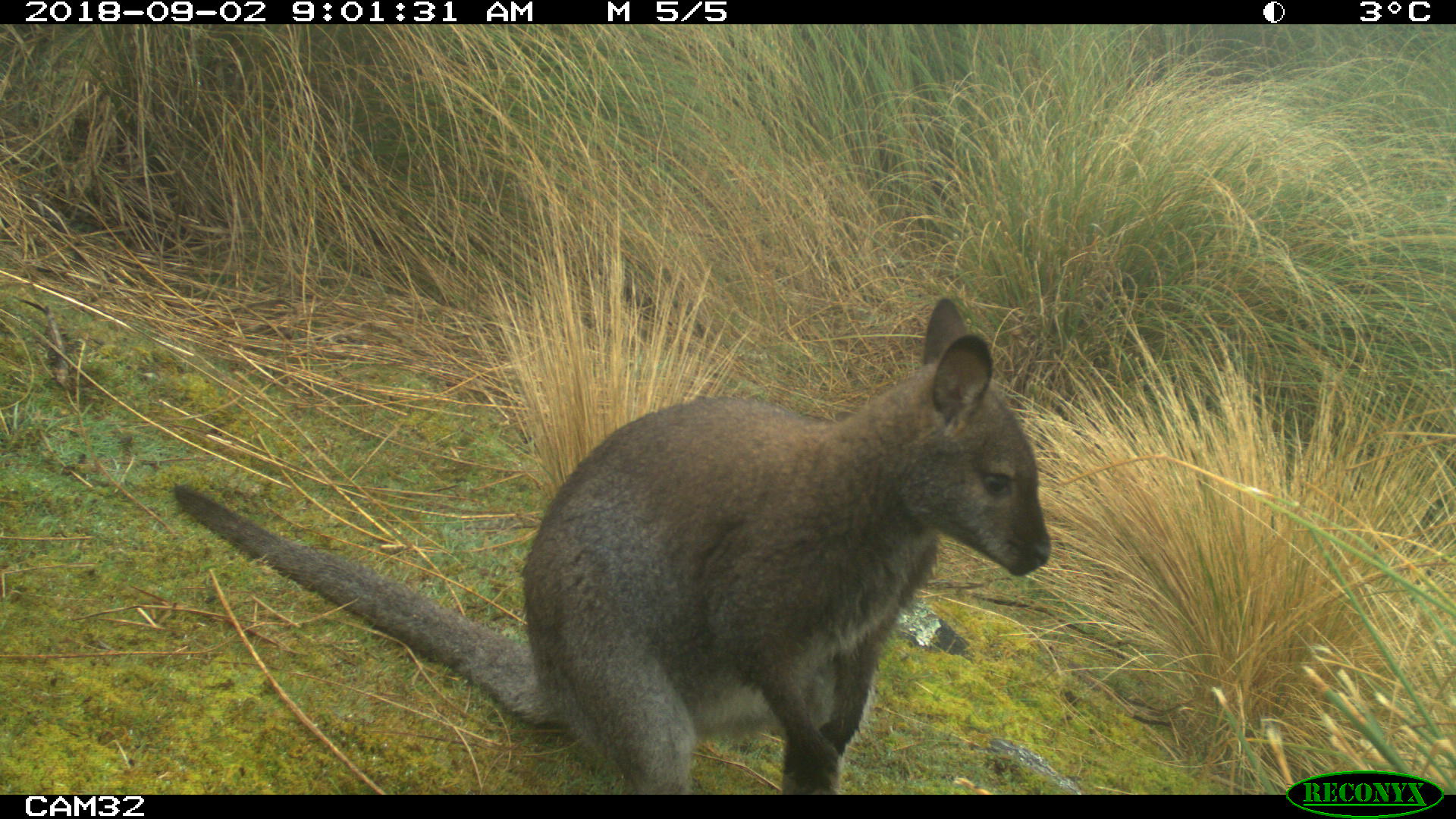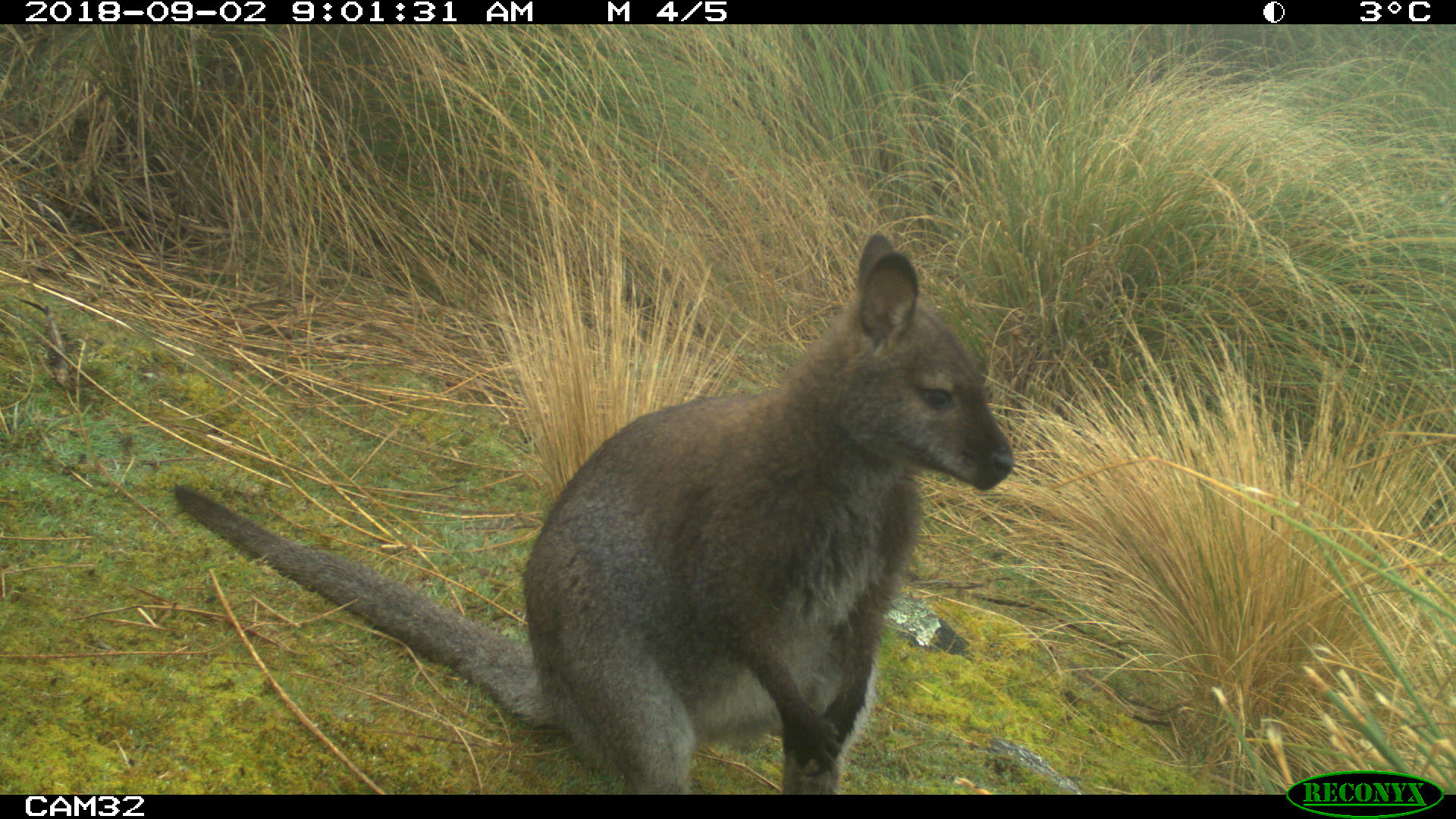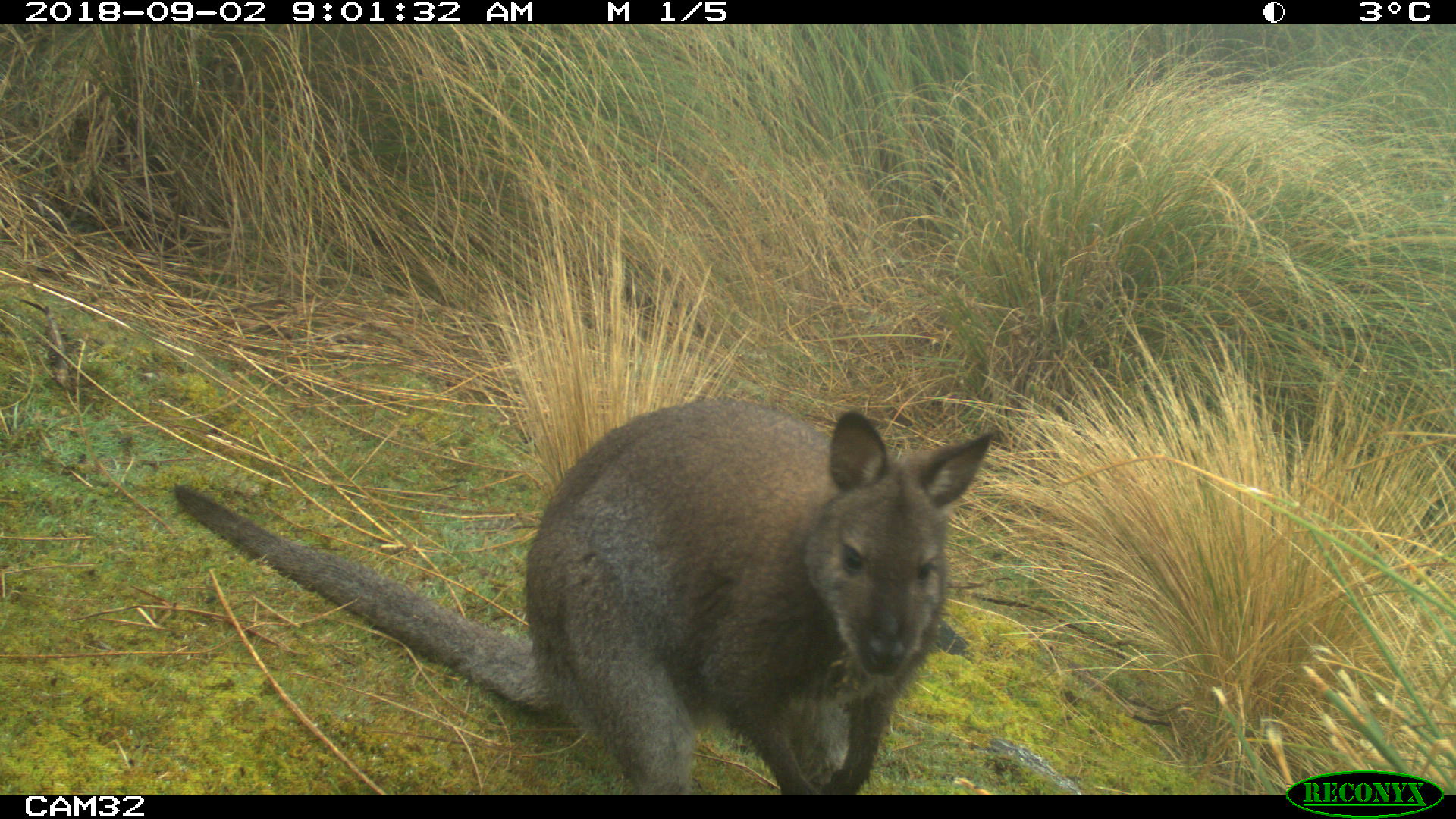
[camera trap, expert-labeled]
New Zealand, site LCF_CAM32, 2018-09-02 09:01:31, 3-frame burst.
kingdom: Animalia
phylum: Chordata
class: Mammalia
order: Diprotodontia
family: Macropodidae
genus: Notamacropus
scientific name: Notamacropus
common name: wallaby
Wallaby (Notamacropus).